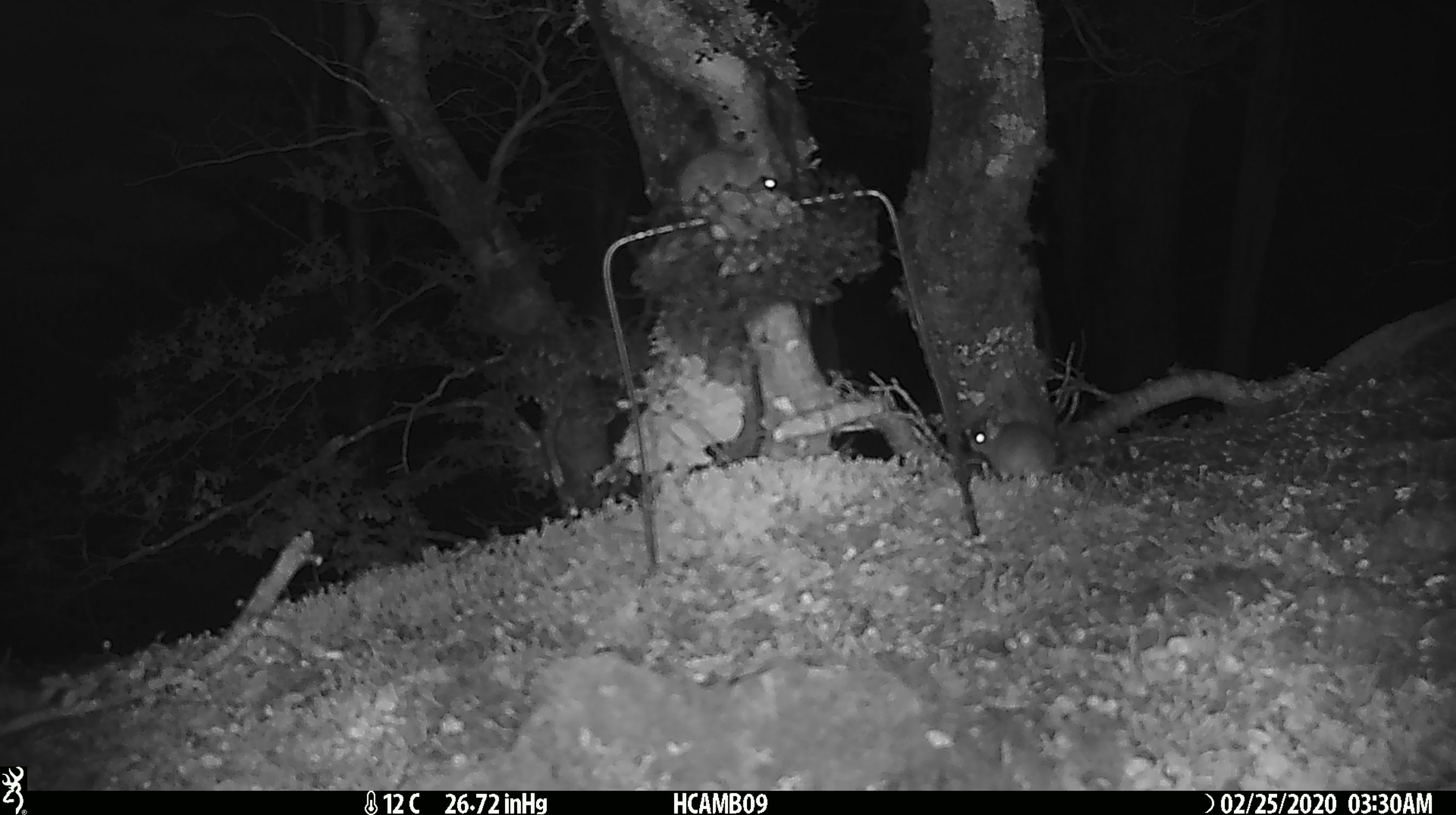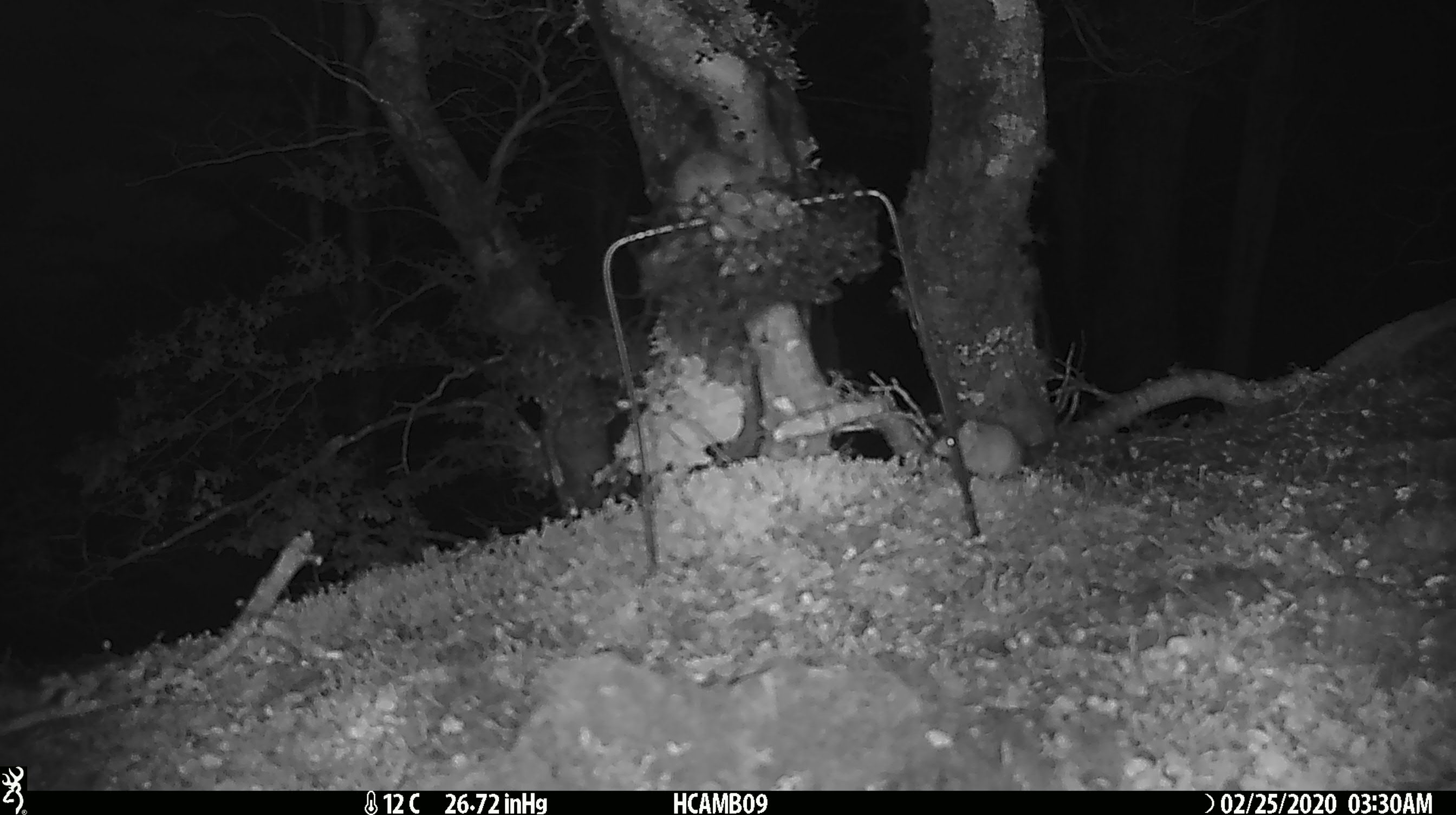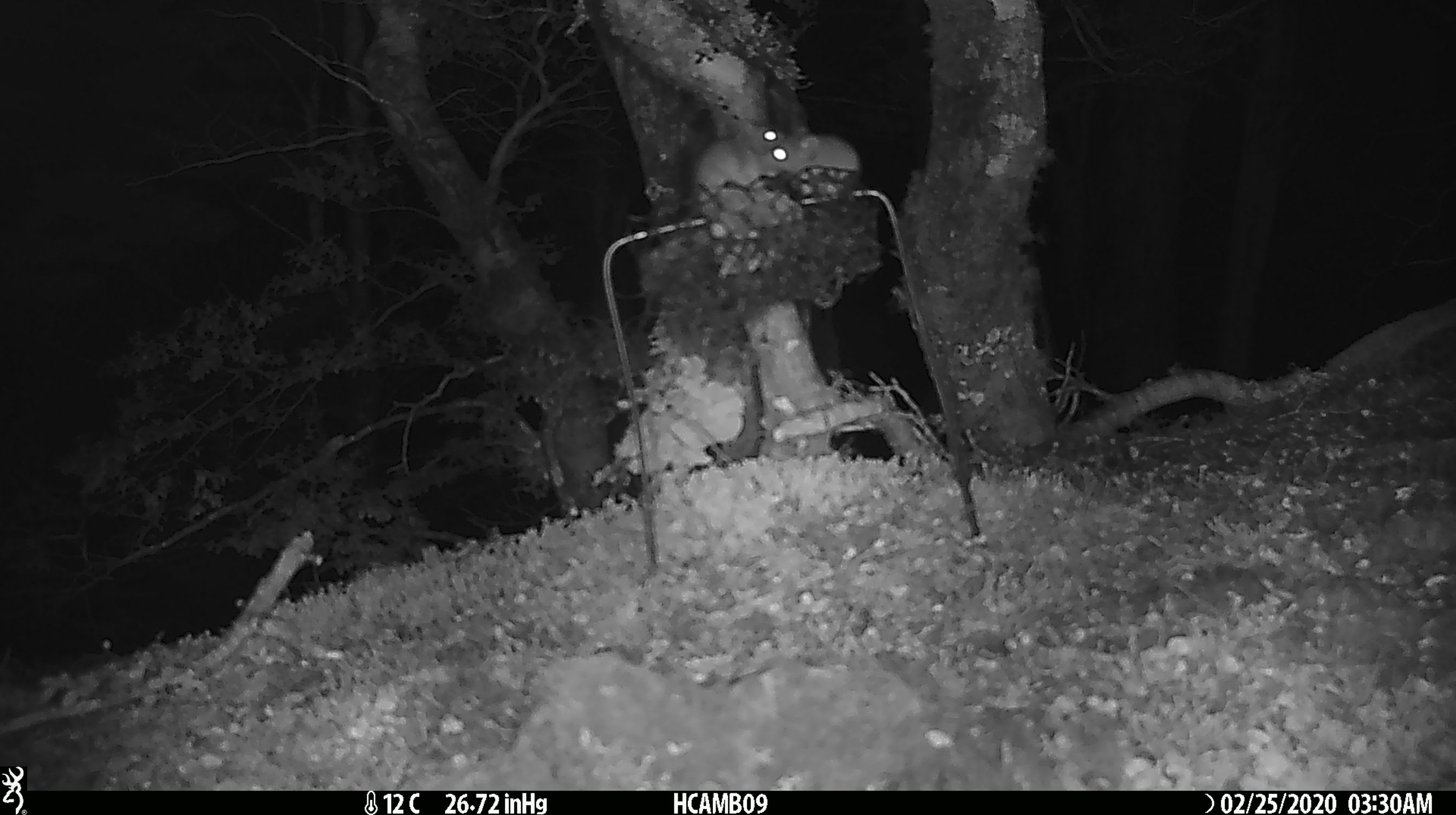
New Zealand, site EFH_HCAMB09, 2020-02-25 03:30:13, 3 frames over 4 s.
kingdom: Animalia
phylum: Chordata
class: Mammalia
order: Rodentia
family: Muridae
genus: Mus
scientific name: Mus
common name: mouse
Mouse (Mus).